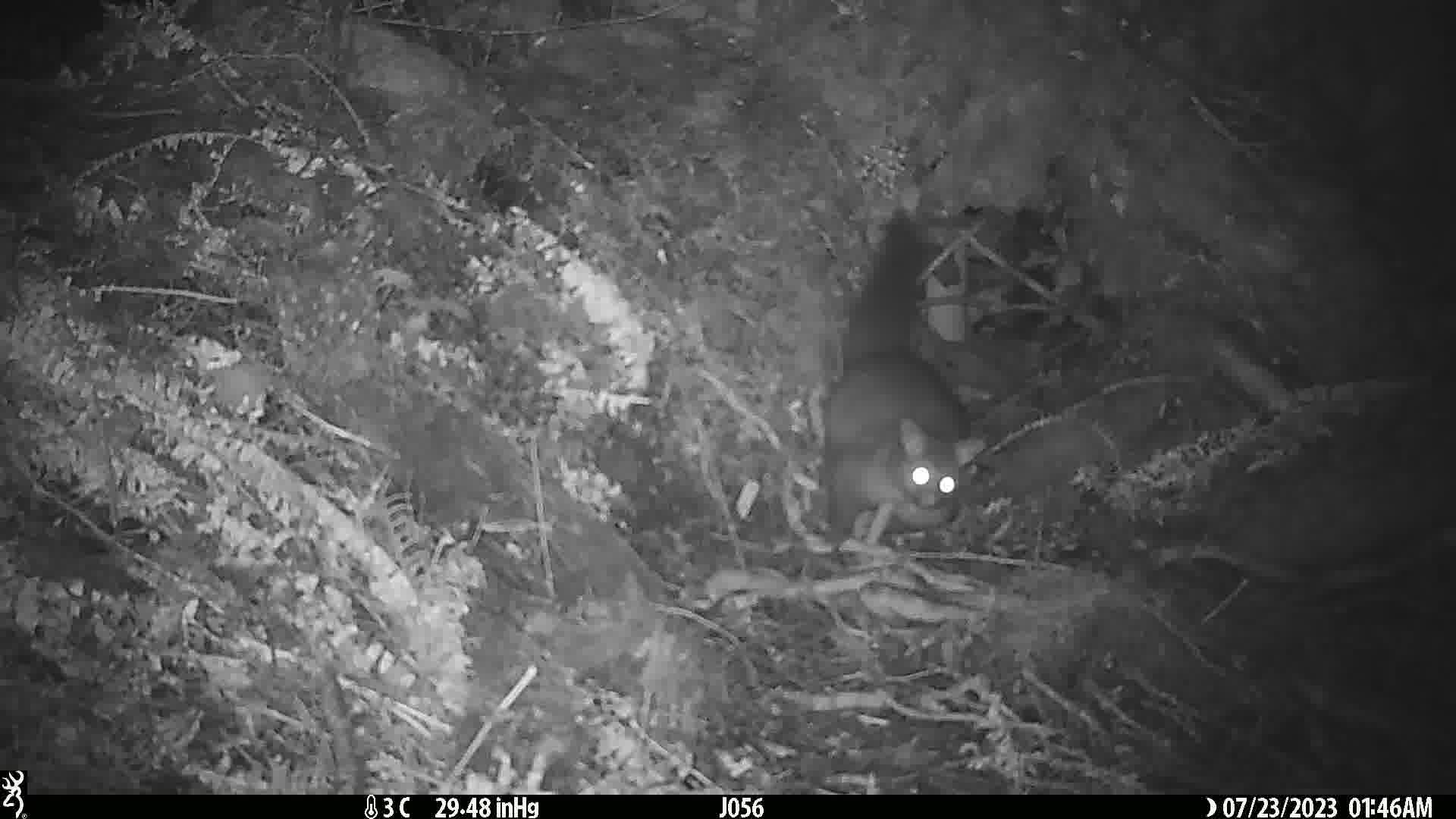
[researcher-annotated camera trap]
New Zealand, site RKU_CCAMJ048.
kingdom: Animalia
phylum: Chordata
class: Mammalia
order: Diprotodontia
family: Phalangeridae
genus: Trichosurus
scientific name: Trichosurus vulpecula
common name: common brushtail possum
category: possum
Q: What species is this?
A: Possum (common brushtail possum) (Trichosurus vulpecula).